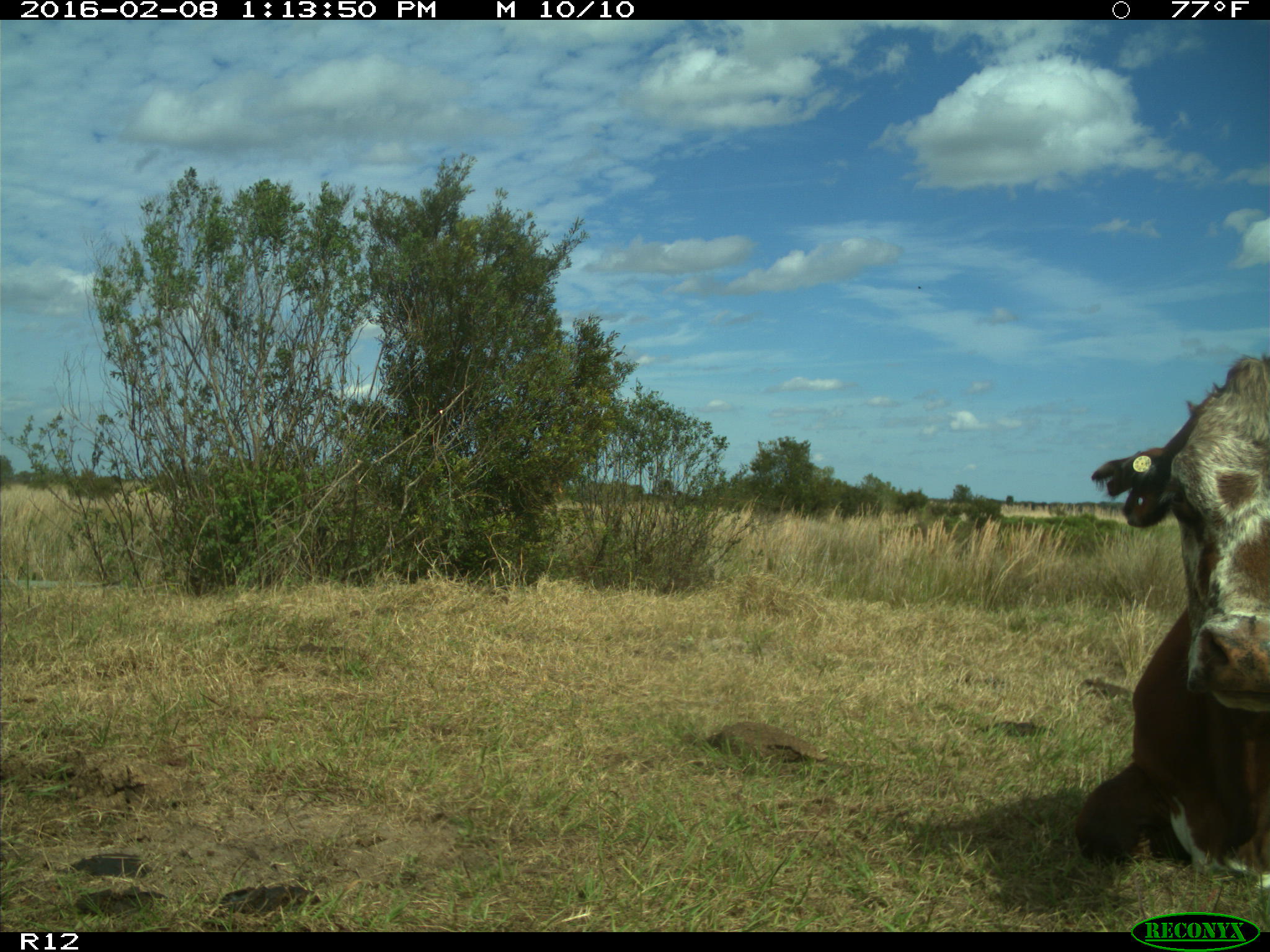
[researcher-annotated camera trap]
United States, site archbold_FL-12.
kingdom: Animalia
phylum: Chordata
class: Mammalia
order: Artiodactyla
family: Bovidae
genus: Bos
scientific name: Bos taurus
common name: domestic cow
Bos taurus (domestic cow).